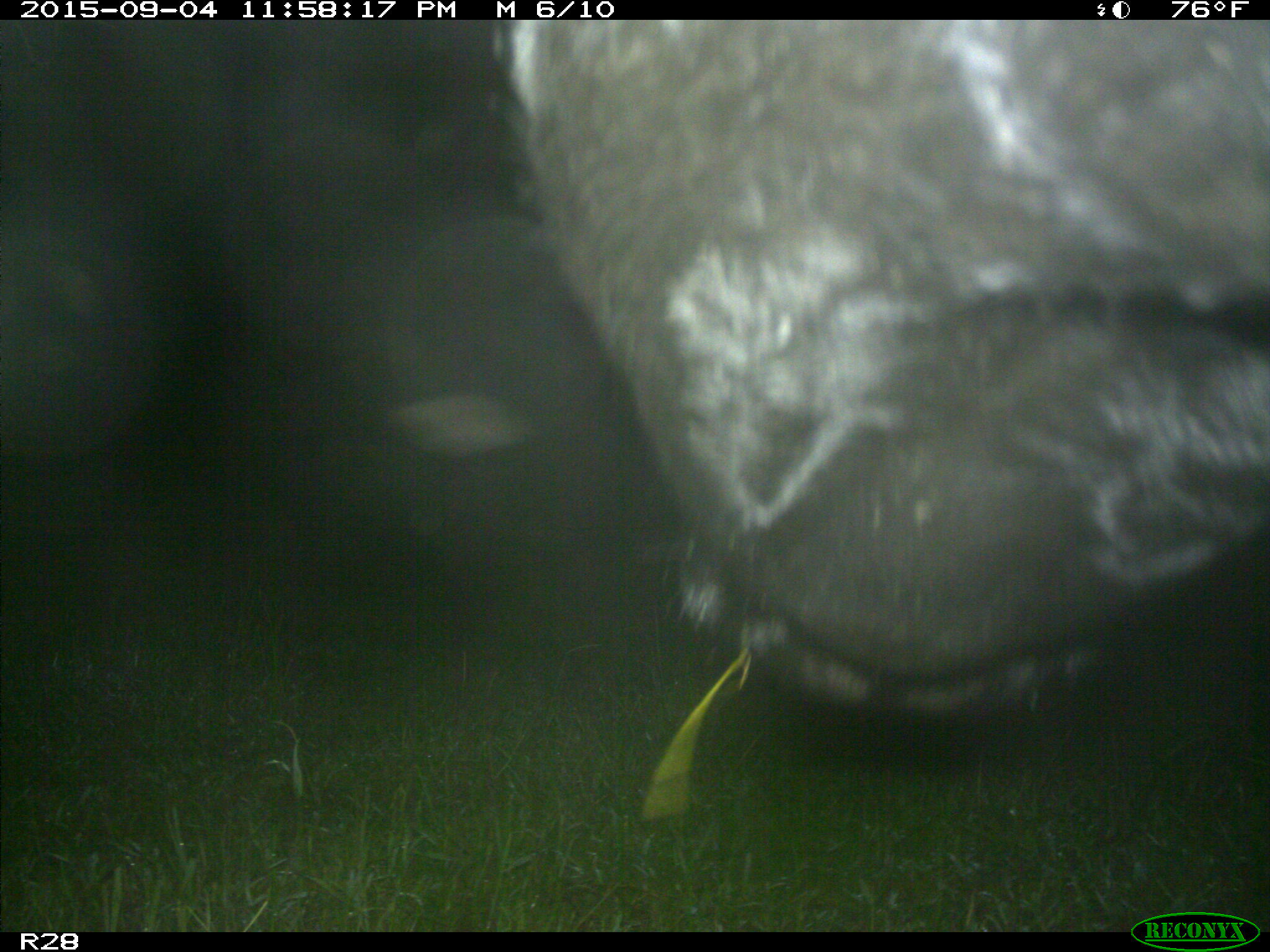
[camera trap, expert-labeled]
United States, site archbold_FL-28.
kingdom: Animalia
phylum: Chordata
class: Mammalia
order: Artiodactyla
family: Bovidae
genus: Bos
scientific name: Bos taurus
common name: domestic cow